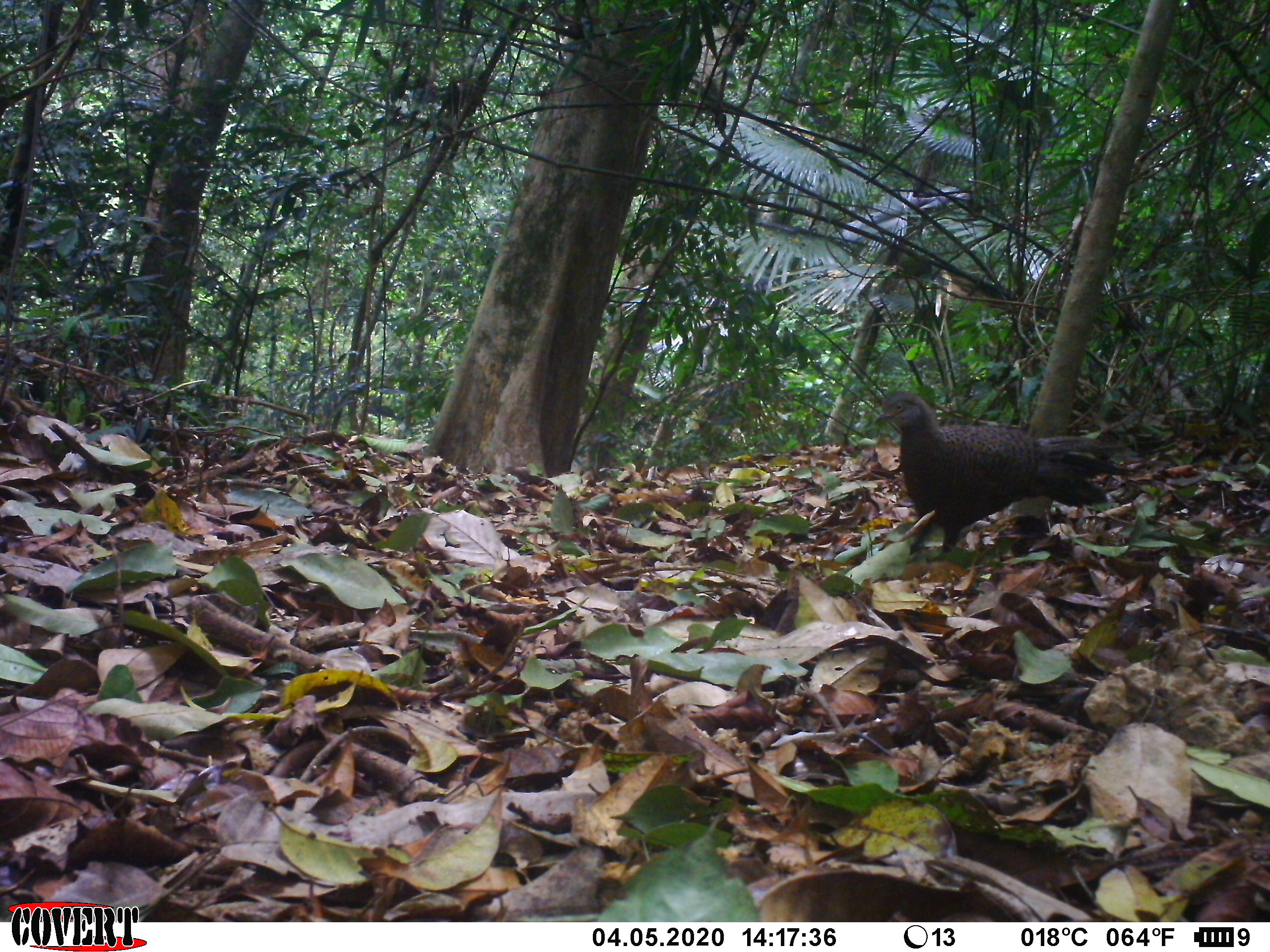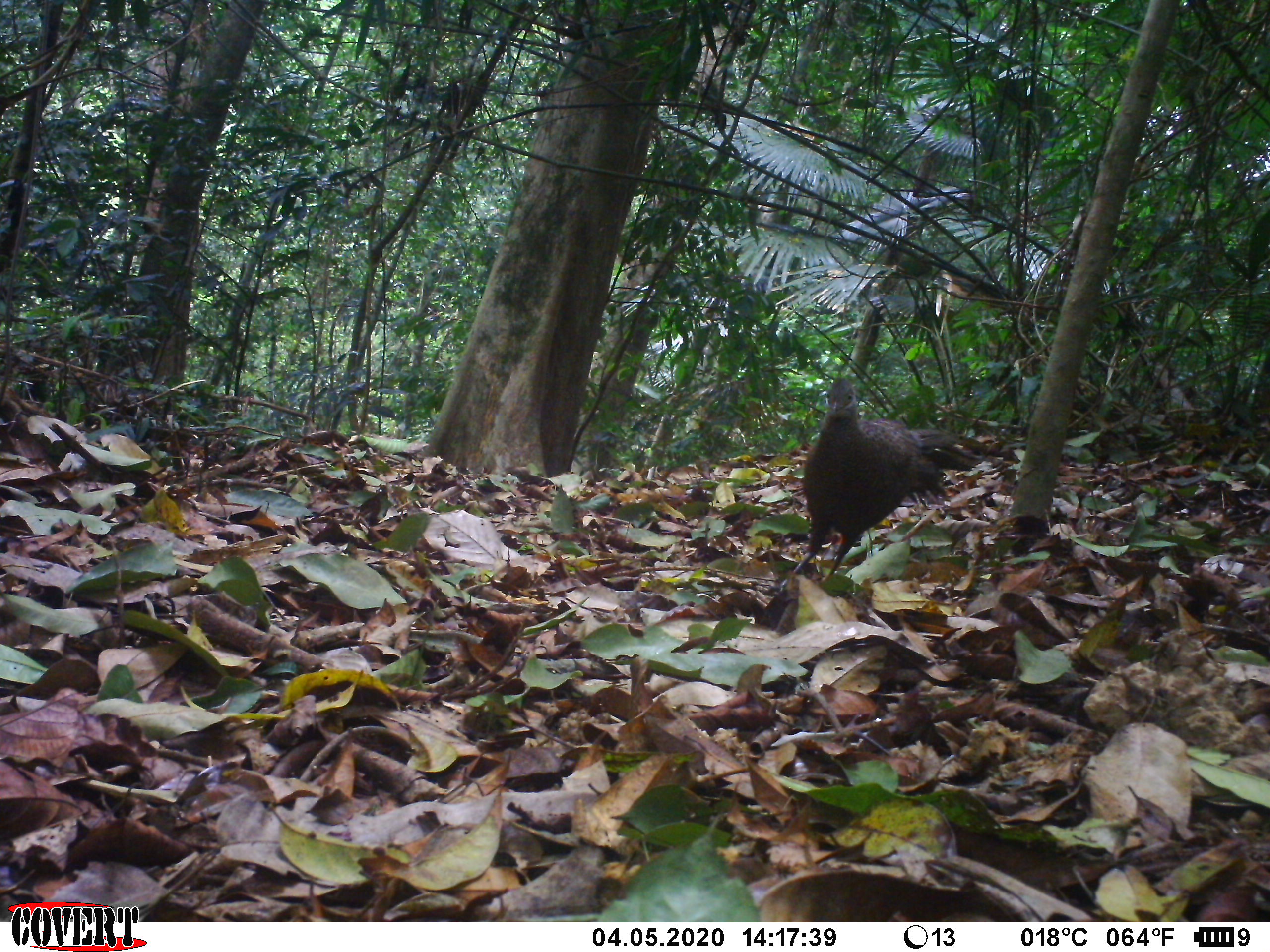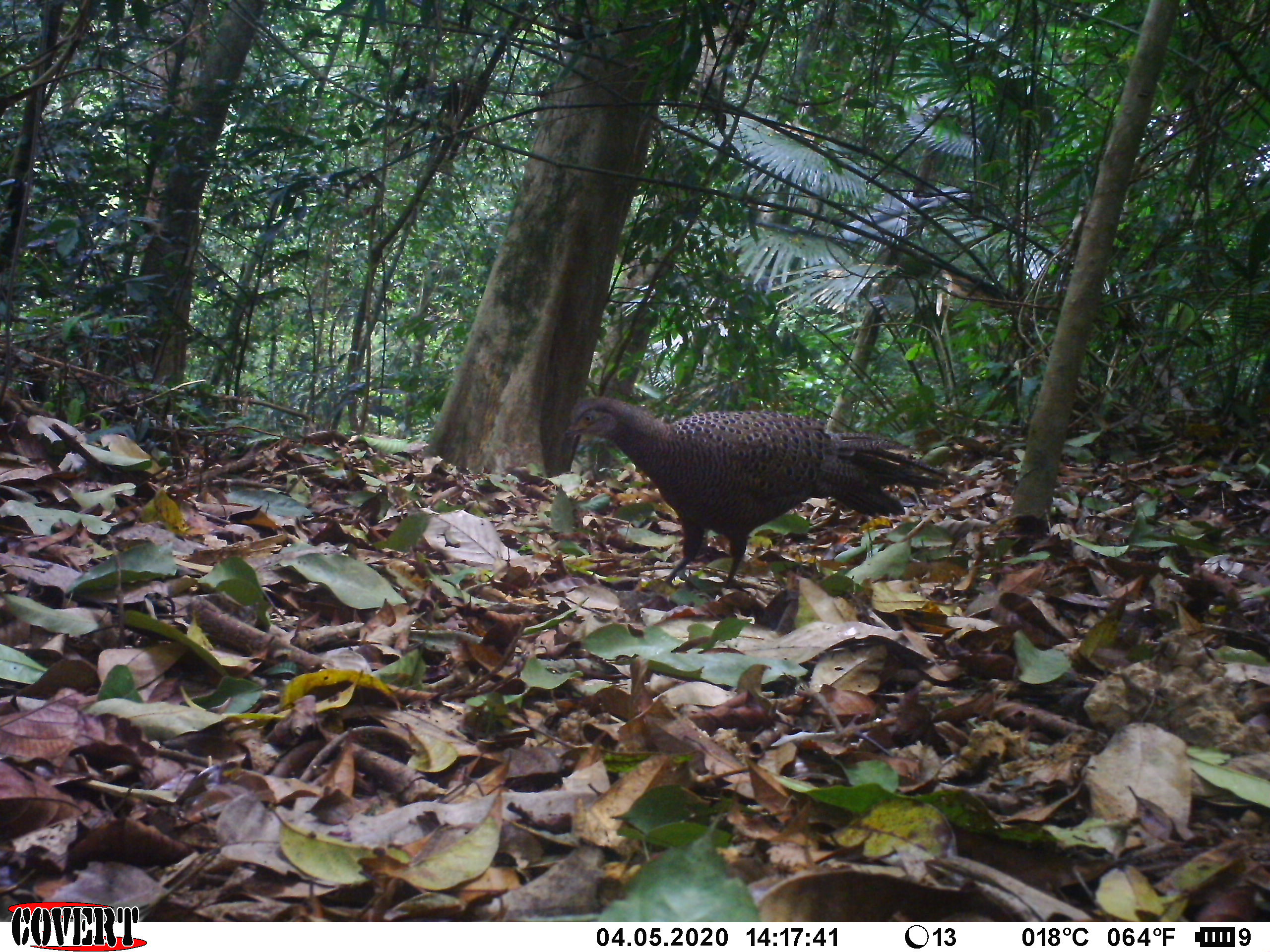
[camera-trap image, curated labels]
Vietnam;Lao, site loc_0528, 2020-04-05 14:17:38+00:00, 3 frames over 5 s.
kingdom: Animalia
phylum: Chordata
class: Aves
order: Galliformes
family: Phasianidae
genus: Polyplectron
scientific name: Polyplectron bicalcaratum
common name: gray peacock-pheasant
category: grey peacock pheasant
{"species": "grey peacock pheasant (gray peacock-pheasant) (Polyplectron bicalcaratum)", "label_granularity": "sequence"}